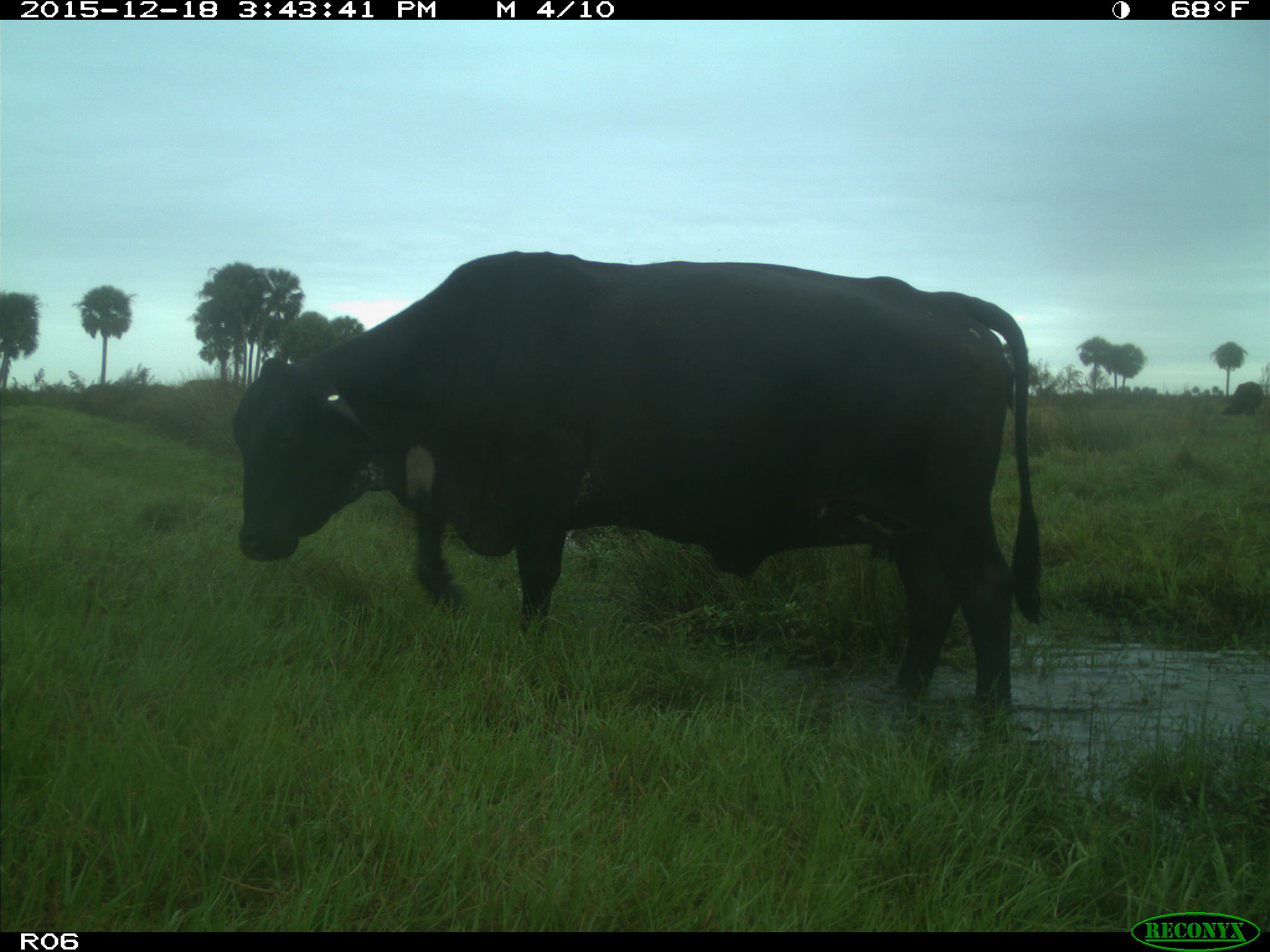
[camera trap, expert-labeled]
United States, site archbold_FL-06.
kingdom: Animalia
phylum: Chordata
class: Mammalia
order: Artiodactyla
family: Bovidae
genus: Bos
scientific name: Bos taurus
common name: domestic cow